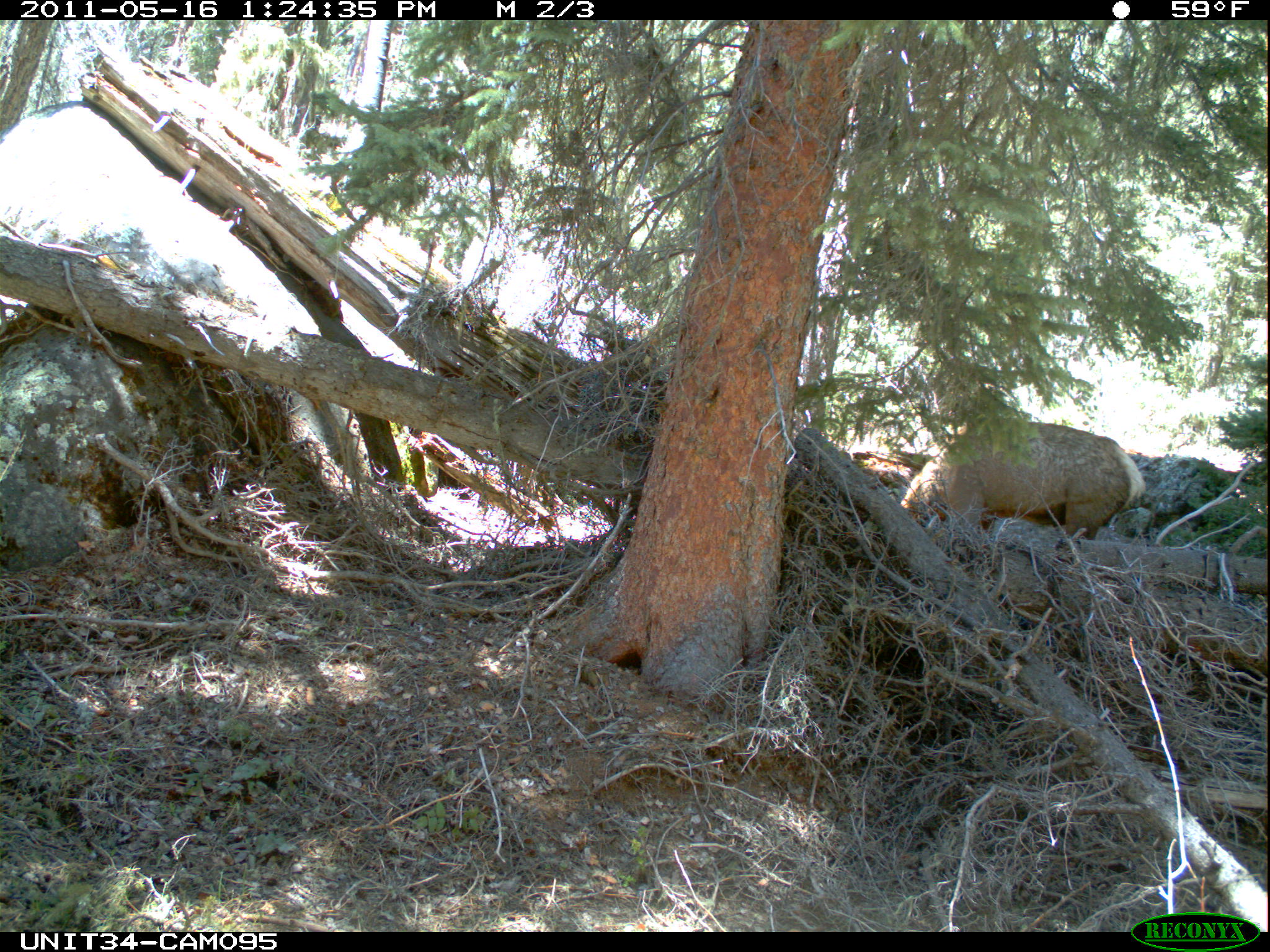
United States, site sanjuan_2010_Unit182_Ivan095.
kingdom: Animalia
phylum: Chordata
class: Mammalia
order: Artiodactyla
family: Cervidae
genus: Cervus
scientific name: Cervus elaphus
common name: red deer